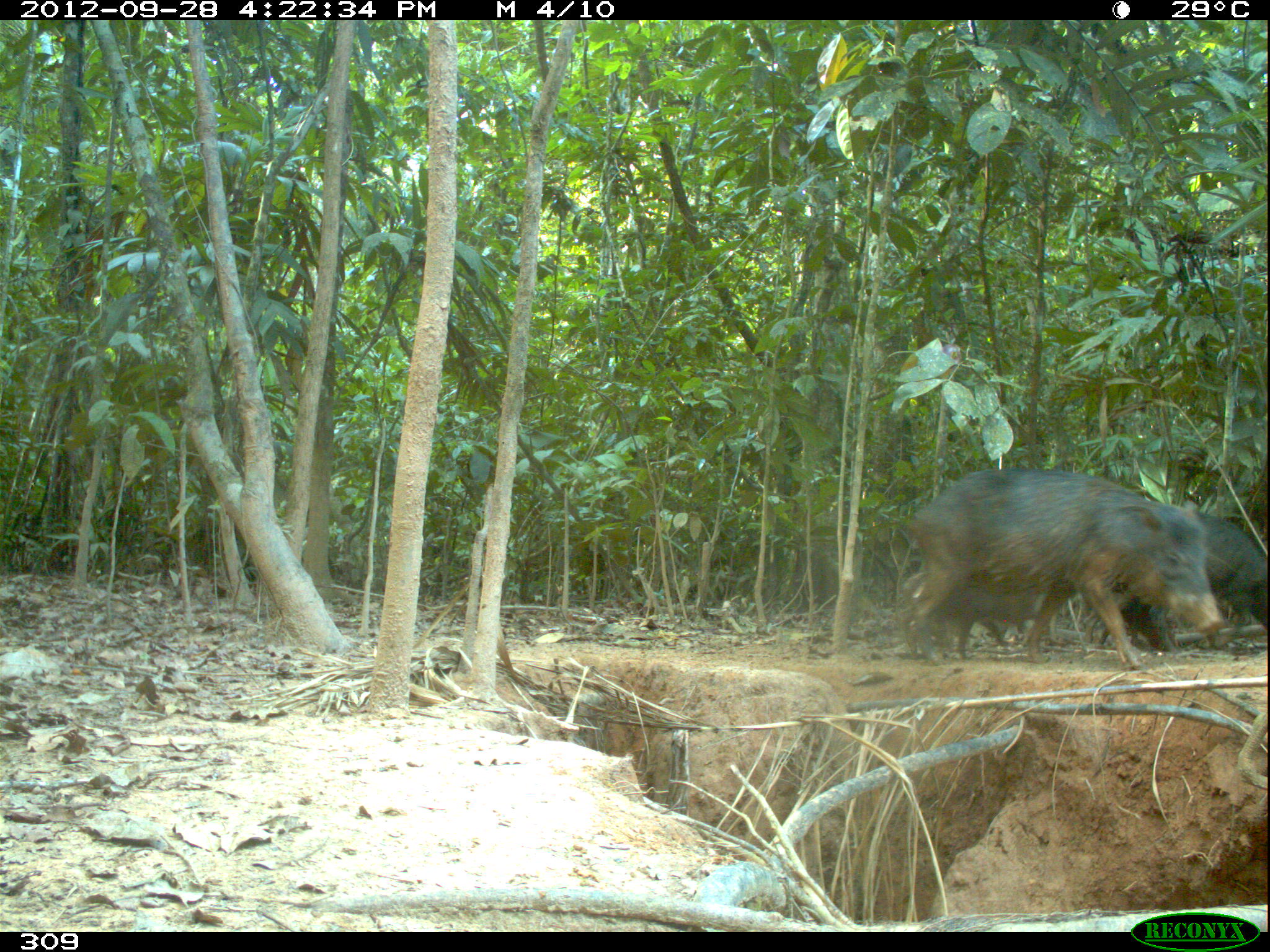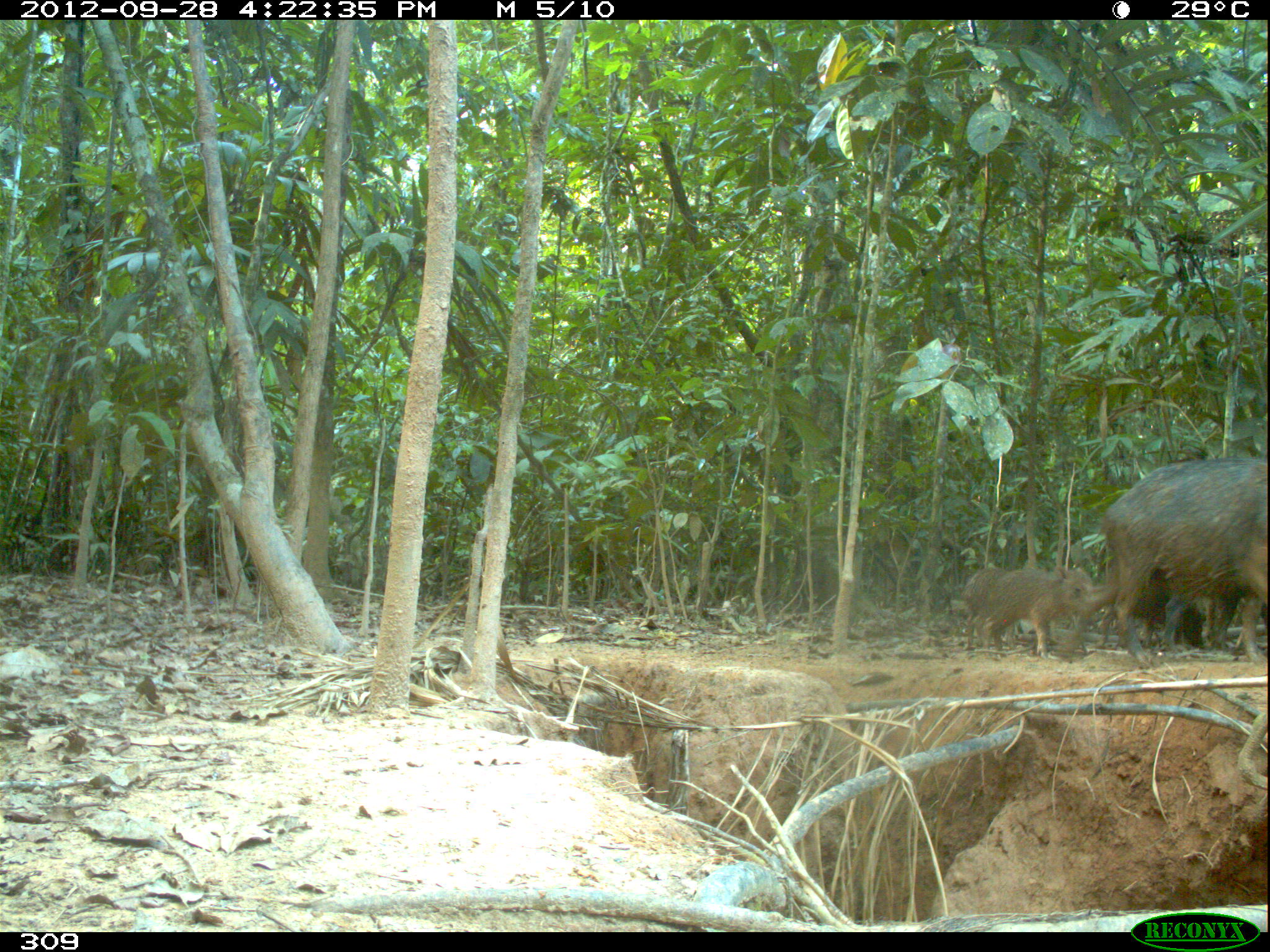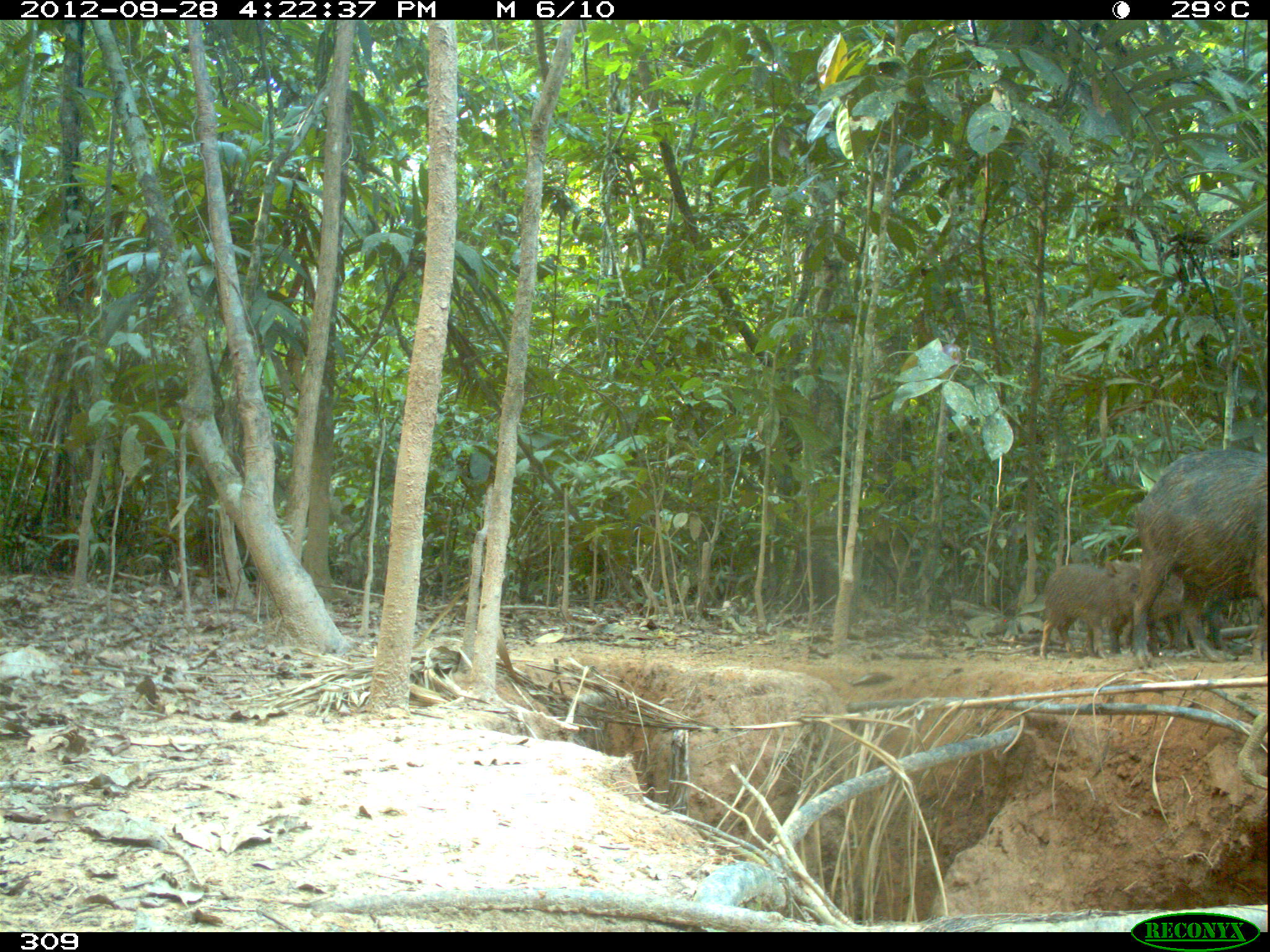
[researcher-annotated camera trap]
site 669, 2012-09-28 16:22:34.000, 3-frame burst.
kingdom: Animalia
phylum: Chordata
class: Mammalia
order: Artiodactyla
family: Tayassuidae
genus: Tayassu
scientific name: Tayassu pecari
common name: white-lipped peccary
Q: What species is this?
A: Tayassu pecari (white-lipped peccary).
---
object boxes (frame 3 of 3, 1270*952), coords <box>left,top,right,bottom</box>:
tayassu pecari: <box>1132,448,1266,671</box>; <box>1040,560,1140,659</box>; <box>1122,561,1224,649</box>